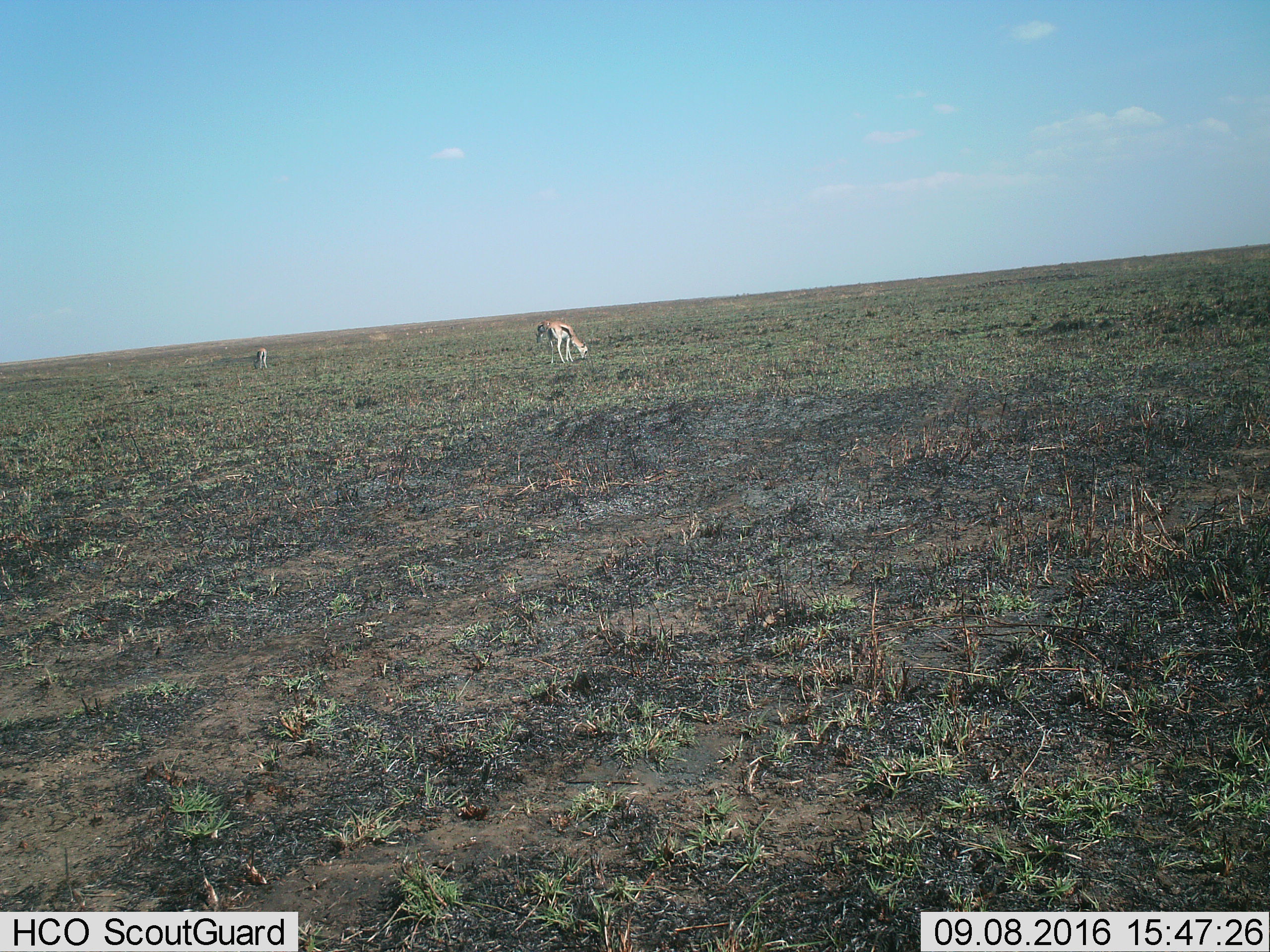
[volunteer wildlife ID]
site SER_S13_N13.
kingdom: Animalia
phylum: Chordata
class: Mammalia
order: Artiodactyla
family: Bovidae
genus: Eudorcas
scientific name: Eudorcas thomsonii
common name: thomson's gazelle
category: gazellethomsons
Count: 3.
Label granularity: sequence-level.